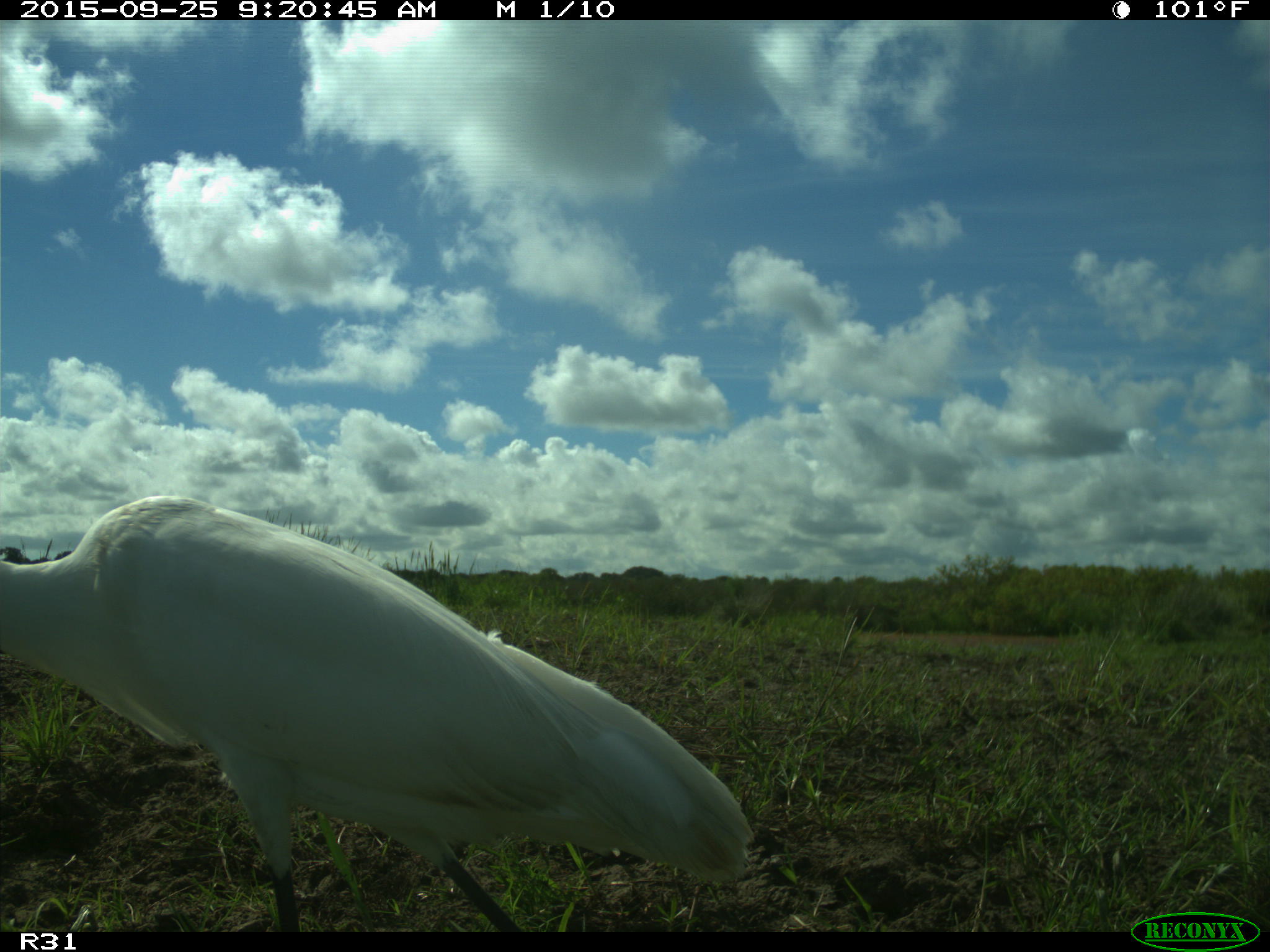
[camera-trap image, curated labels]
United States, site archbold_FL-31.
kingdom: Animalia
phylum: Chordata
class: Aves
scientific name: Aves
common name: birds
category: unidentified bird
Unidentified bird (birds) (Aves).